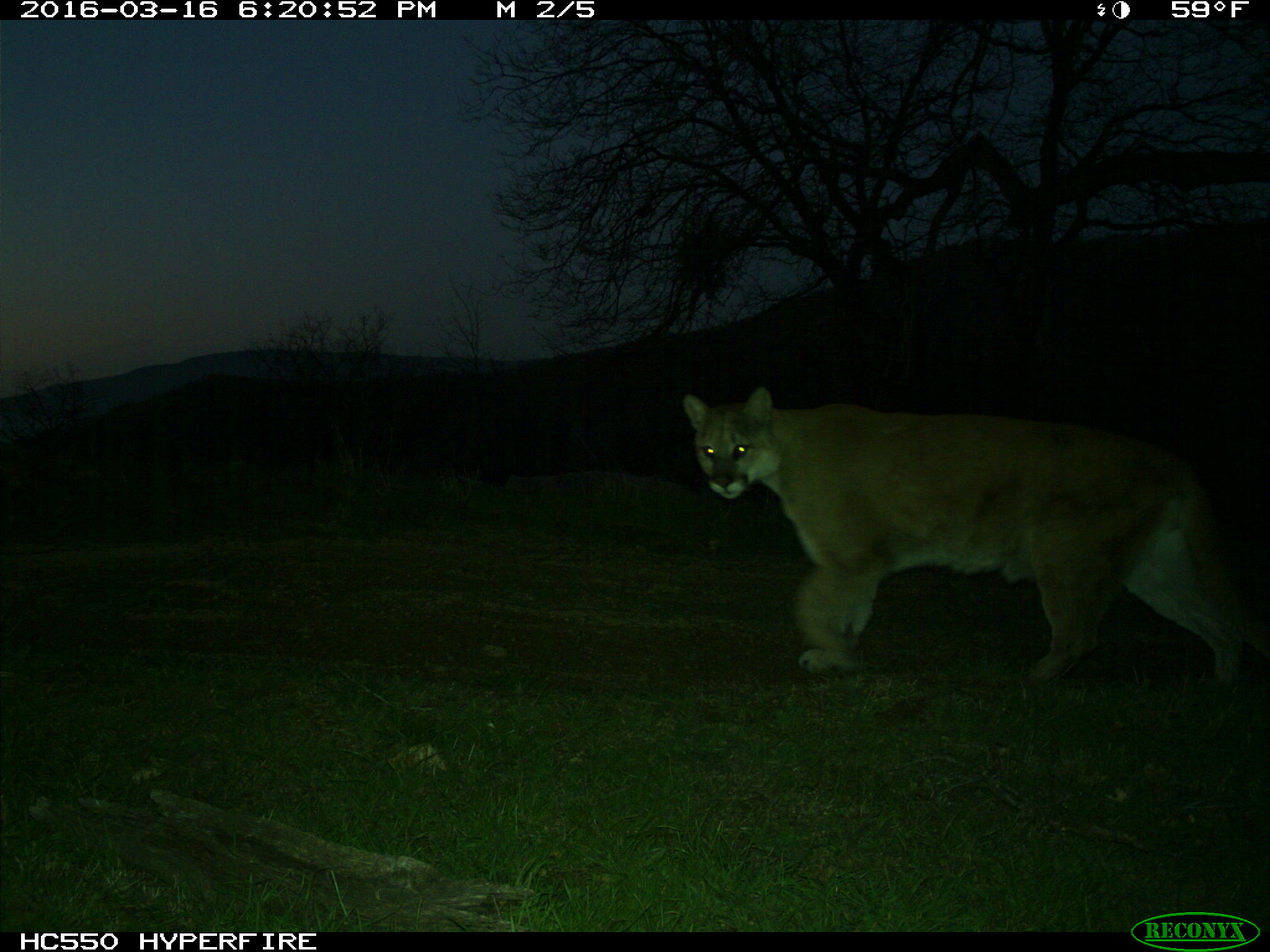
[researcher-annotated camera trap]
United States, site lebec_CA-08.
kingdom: Animalia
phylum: Chordata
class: Mammalia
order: Carnivora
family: Felidae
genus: Puma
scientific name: Puma concolor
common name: mountain lion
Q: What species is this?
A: Puma concolor (mountain lion).